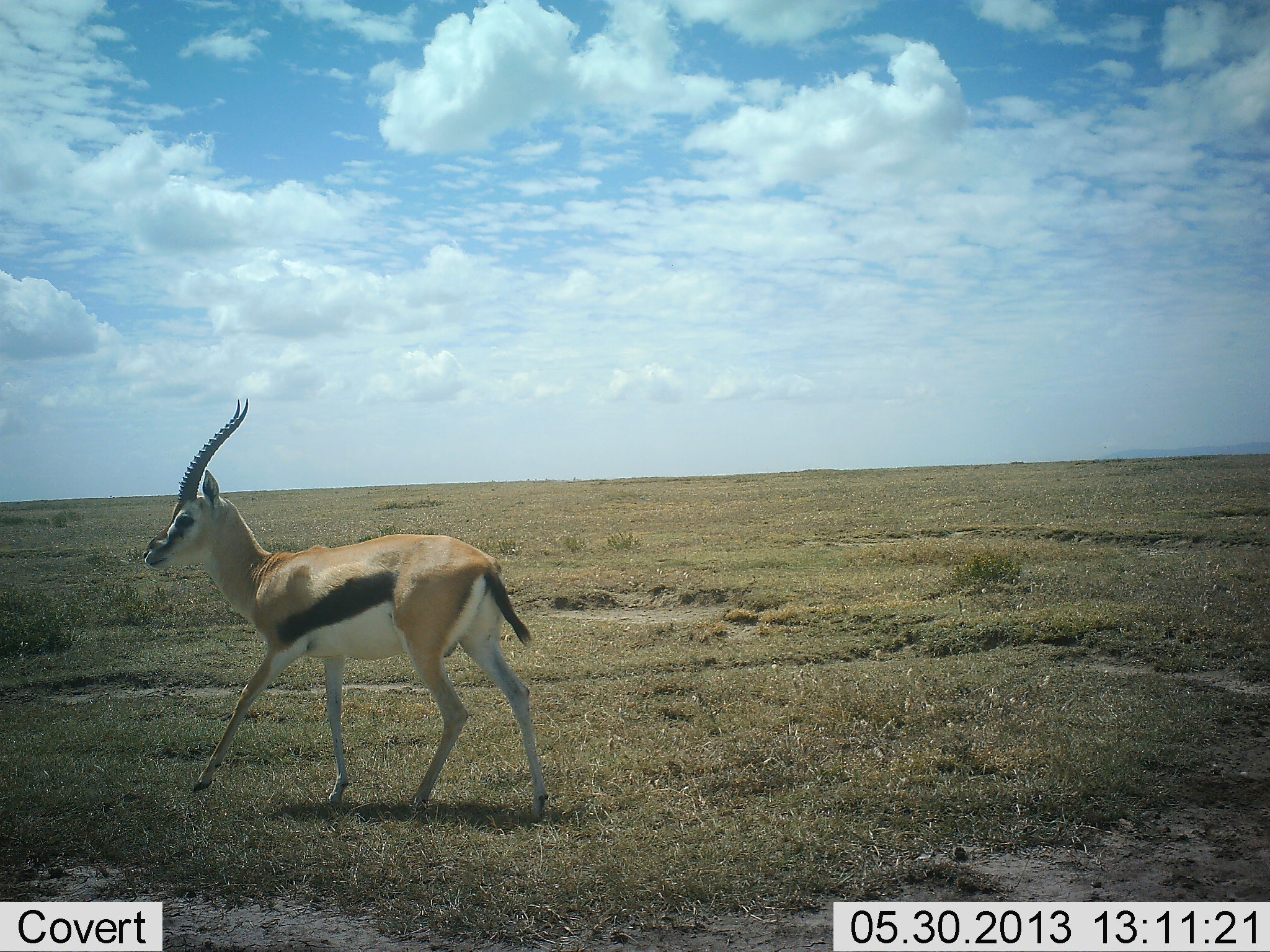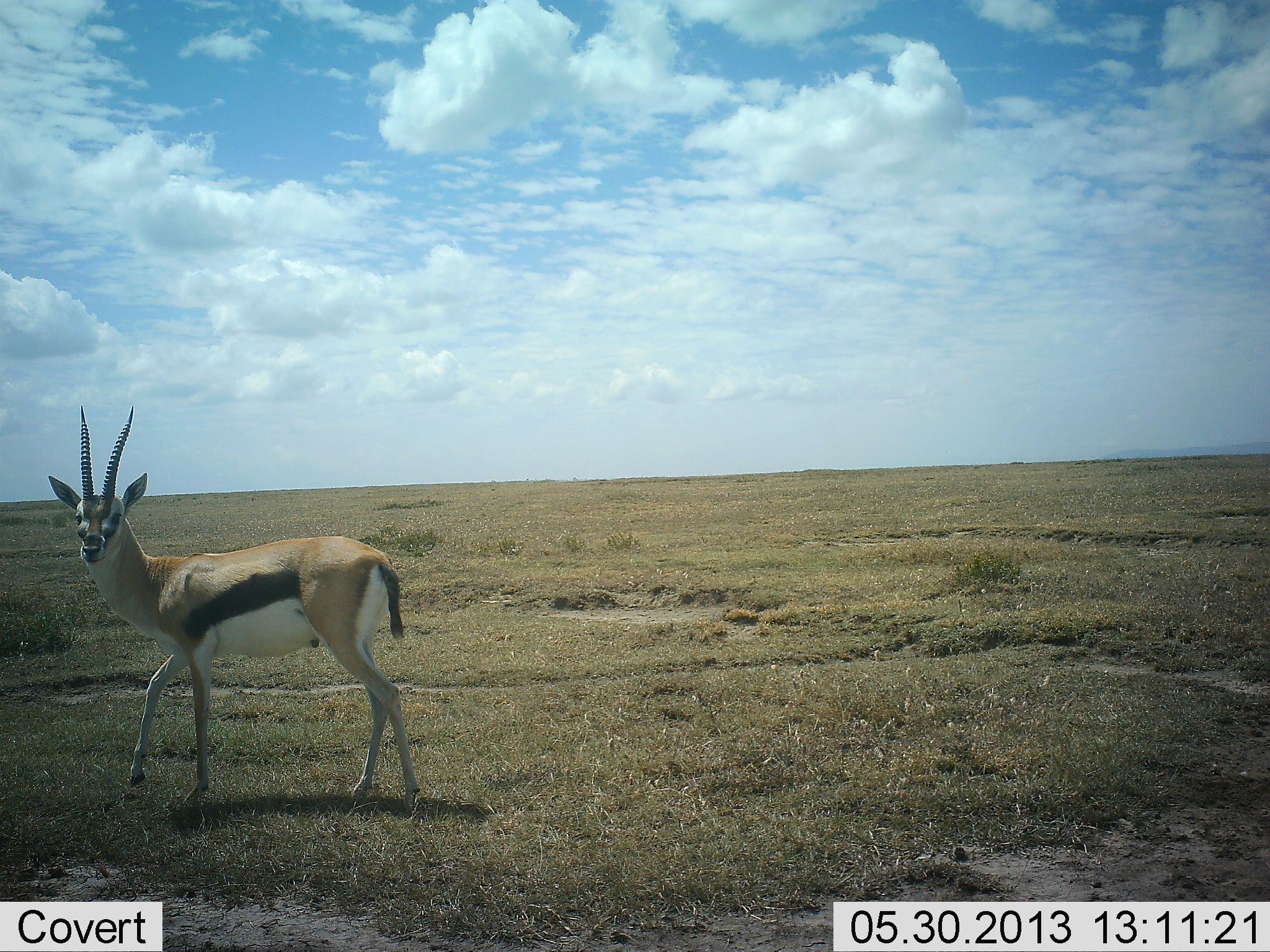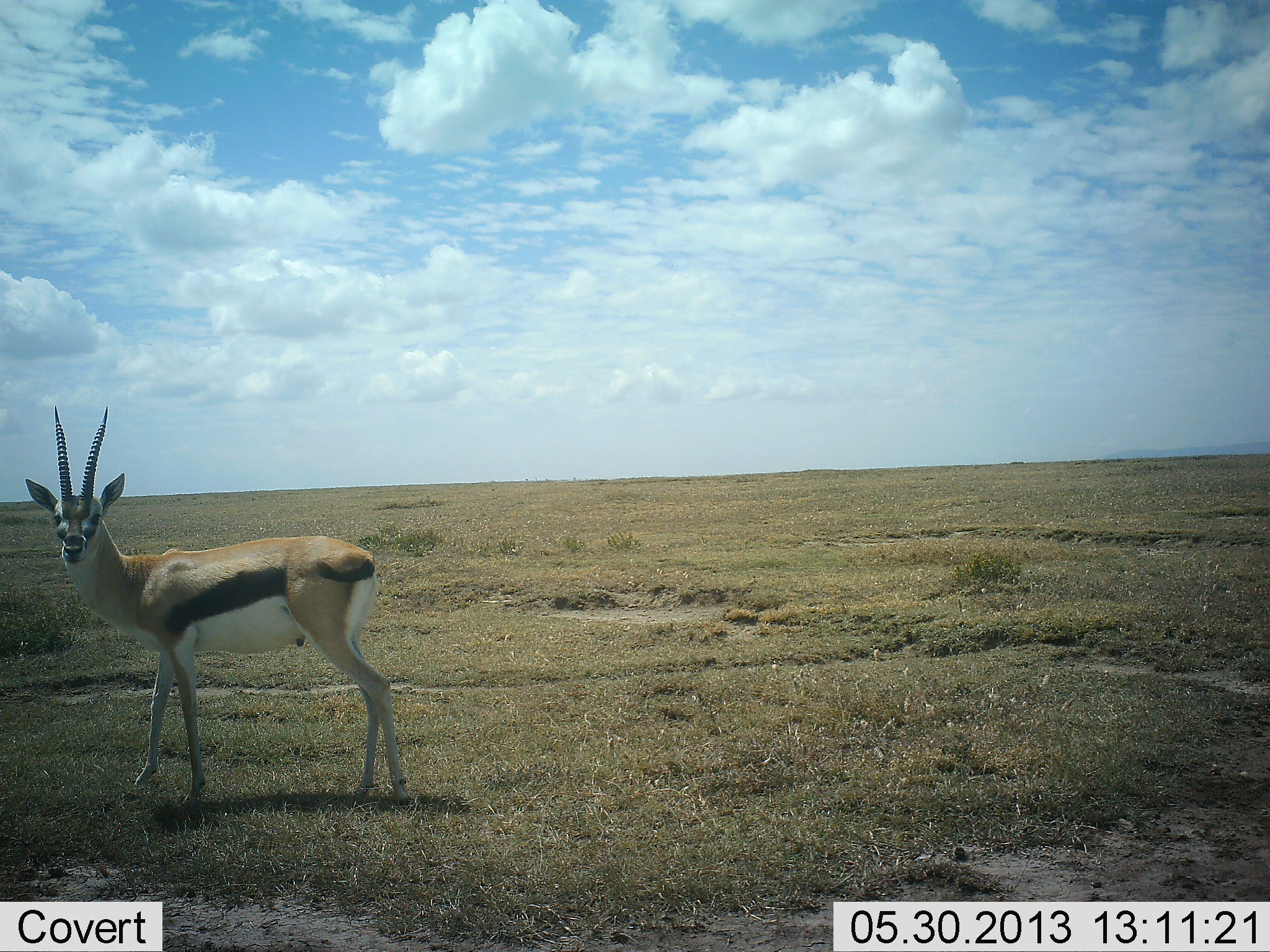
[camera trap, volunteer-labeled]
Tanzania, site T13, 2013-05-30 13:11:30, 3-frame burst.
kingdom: Animalia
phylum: Chordata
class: Mammalia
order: Artiodactyla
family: Bovidae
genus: Eudorcas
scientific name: Eudorcas thomsonii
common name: thomson's gazelle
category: gazellethomsons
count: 1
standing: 11%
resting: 0%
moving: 100%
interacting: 0%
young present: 0%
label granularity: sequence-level